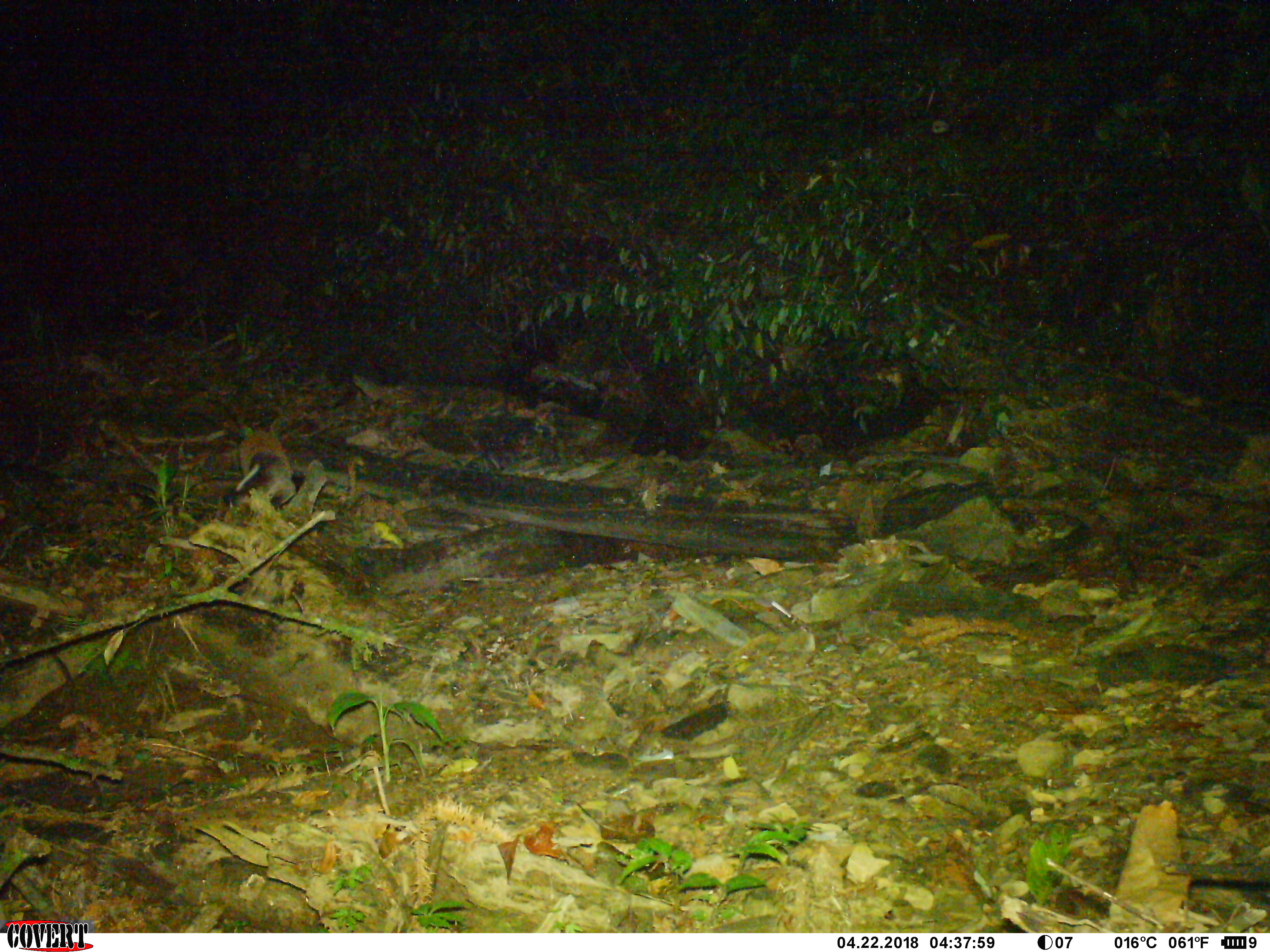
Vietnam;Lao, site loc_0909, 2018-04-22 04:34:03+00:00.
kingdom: Animalia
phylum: Chordata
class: Mammalia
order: Carnivora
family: Viverridae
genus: Paguma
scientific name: Paguma larvata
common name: masked palm civet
Masked palm civet (Paguma larvata). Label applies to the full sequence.